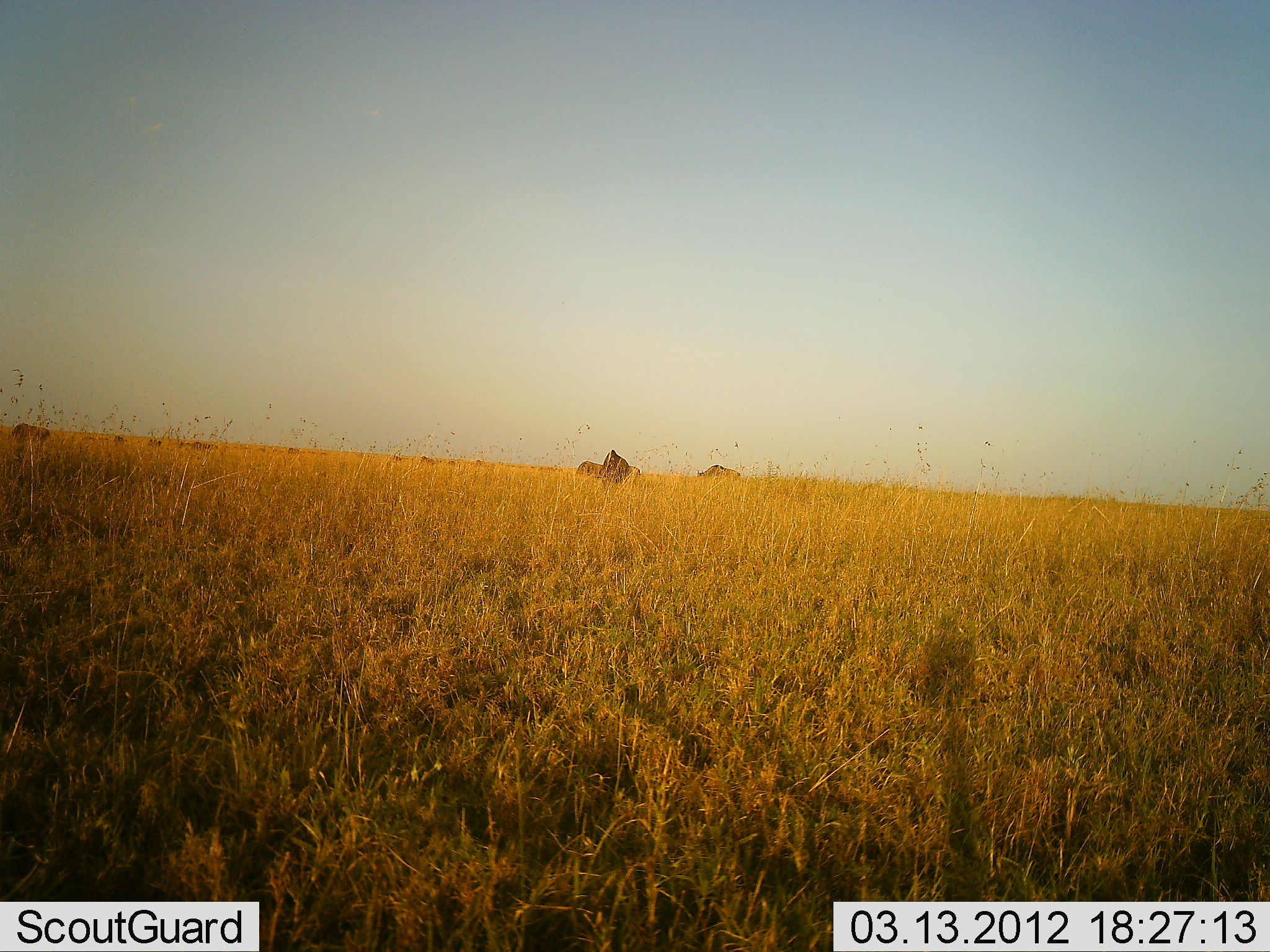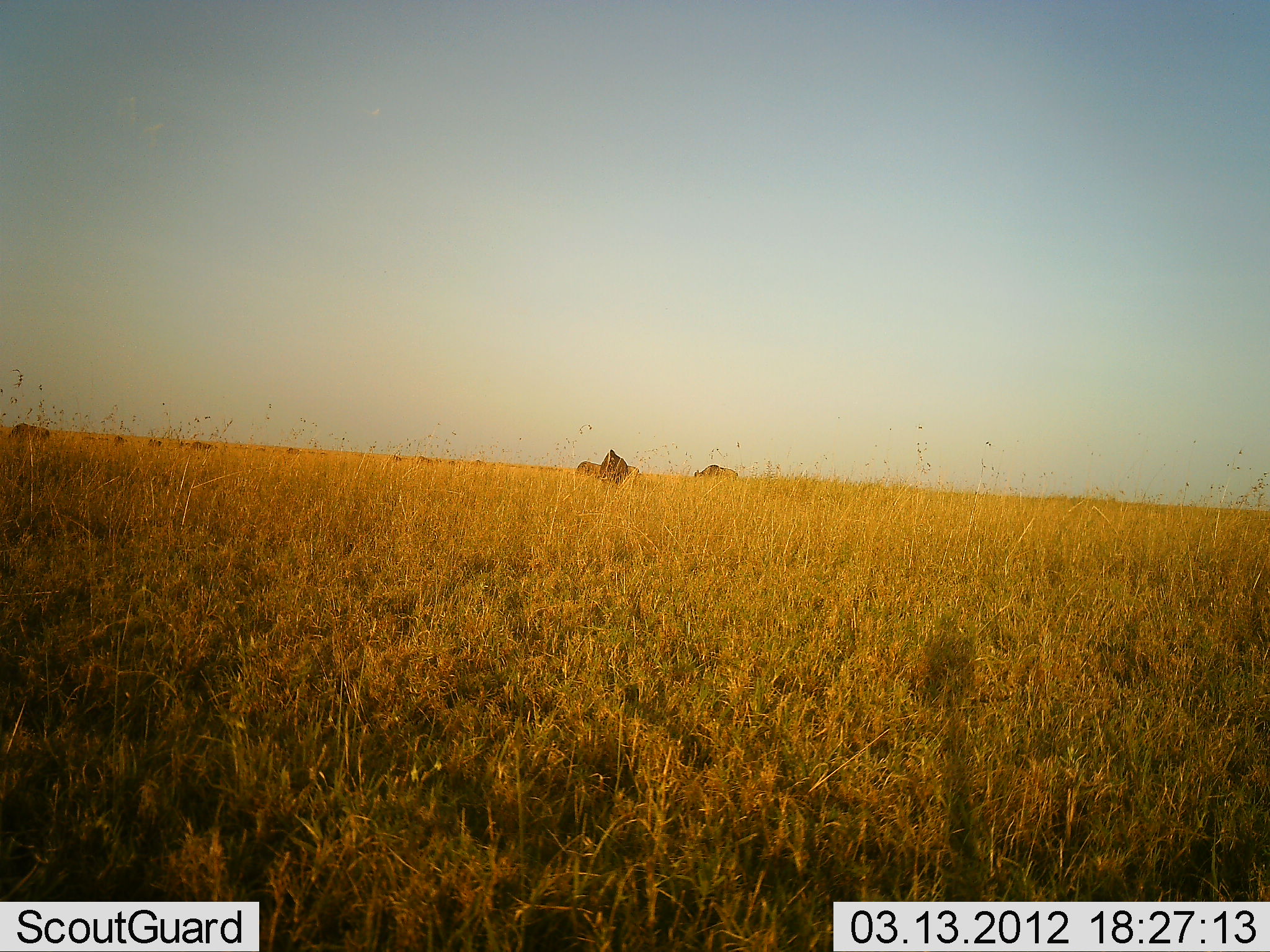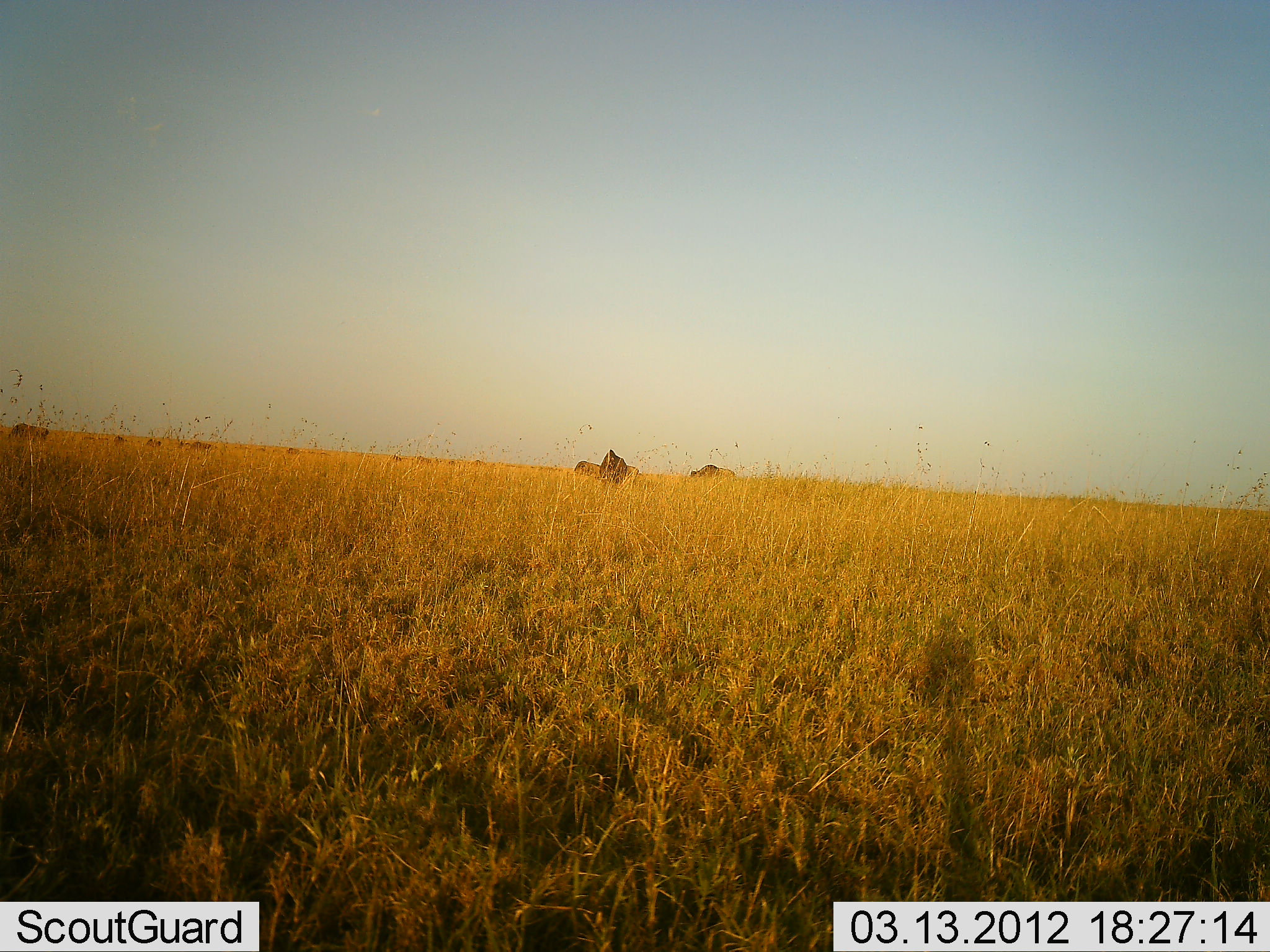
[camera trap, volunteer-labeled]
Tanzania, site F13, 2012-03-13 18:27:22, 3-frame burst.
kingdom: Animalia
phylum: Chordata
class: Mammalia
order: Artiodactyla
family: Bovidae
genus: Connochaetes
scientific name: Connochaetes taurinus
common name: blue wildebeest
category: wildebeest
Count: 4.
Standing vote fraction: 55%.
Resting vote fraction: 0%.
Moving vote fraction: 27%.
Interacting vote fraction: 0%.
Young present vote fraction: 0%.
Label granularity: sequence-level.